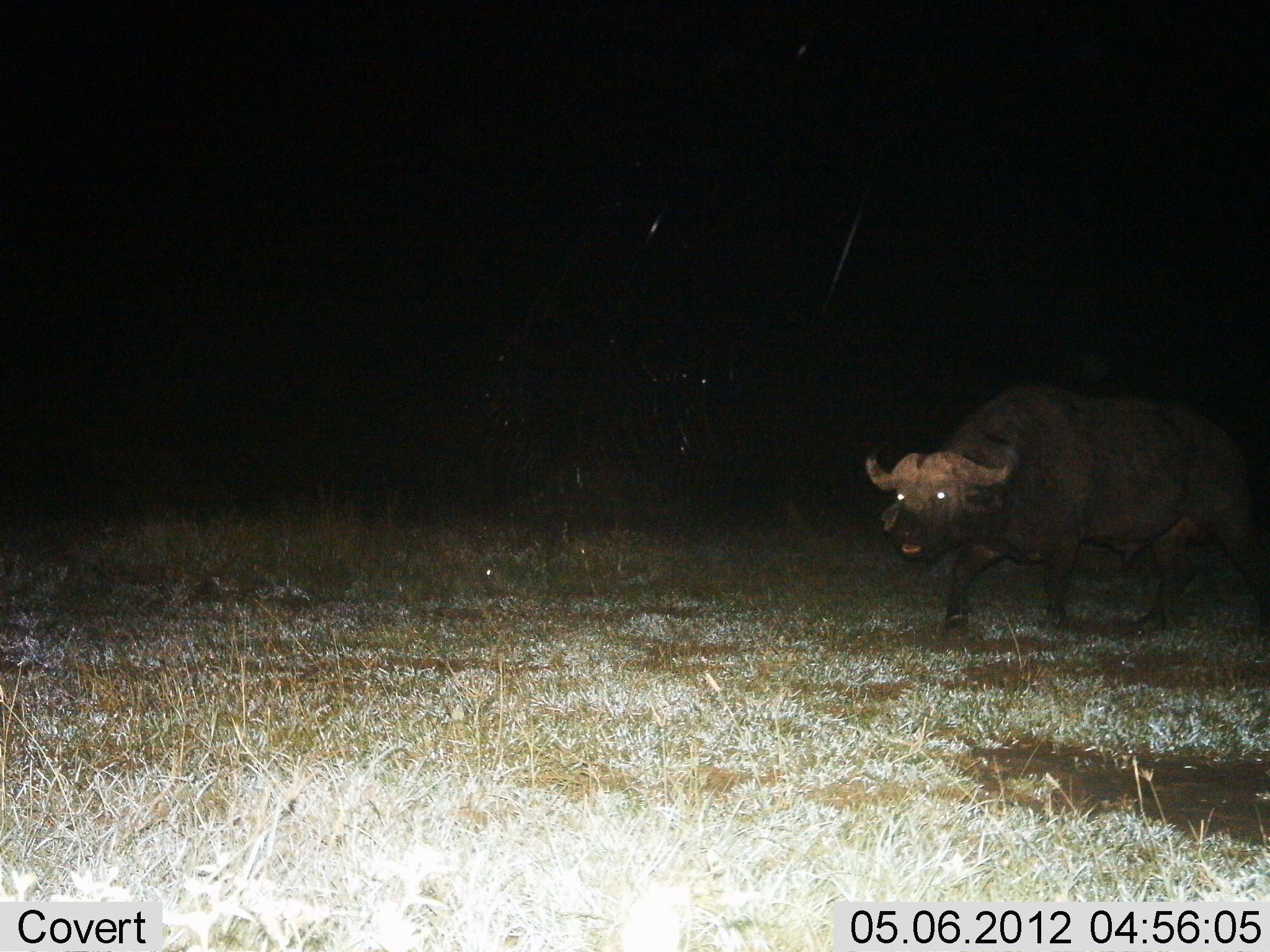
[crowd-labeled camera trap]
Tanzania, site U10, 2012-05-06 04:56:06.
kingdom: Animalia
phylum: Chordata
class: Mammalia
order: Artiodactyla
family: Bovidae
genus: Syncerus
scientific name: Syncerus caffer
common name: cape buffalo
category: buffalo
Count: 1.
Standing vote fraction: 10%.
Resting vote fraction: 0%.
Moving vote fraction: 90%.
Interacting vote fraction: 0%.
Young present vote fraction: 0%.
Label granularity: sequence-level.